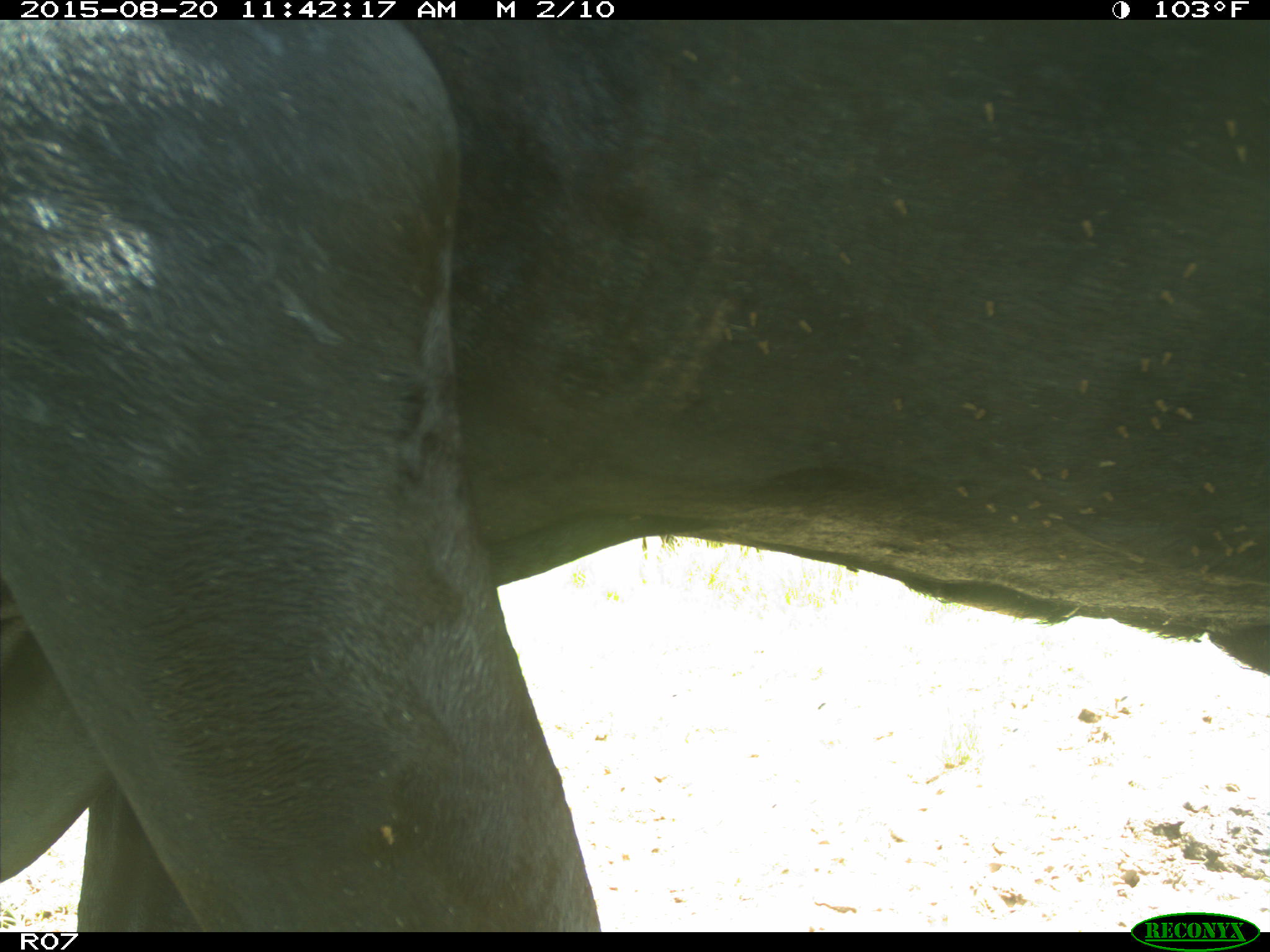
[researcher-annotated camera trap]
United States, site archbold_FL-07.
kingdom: Animalia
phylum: Chordata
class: Mammalia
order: Artiodactyla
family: Bovidae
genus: Bos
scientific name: Bos taurus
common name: domestic cow